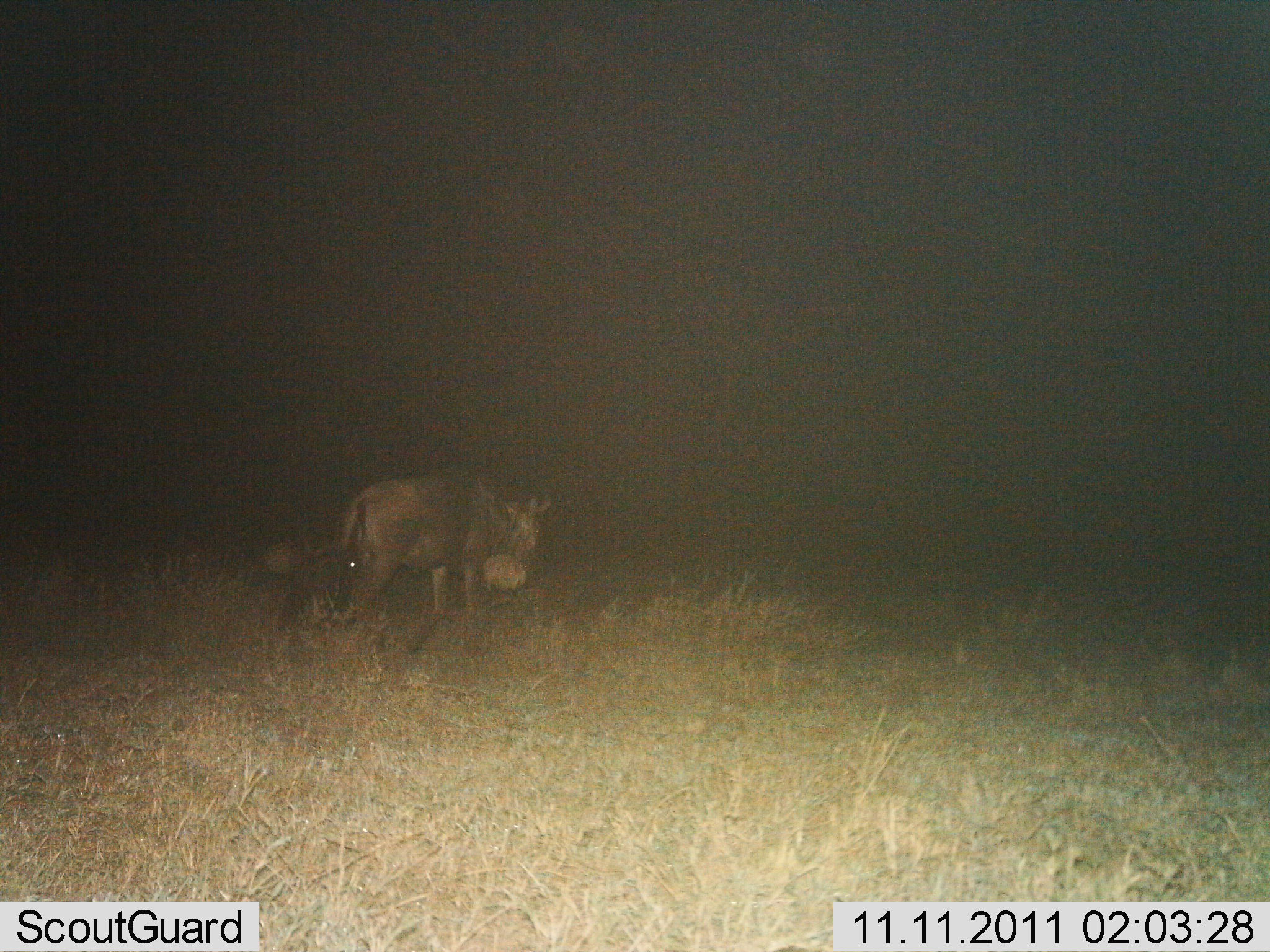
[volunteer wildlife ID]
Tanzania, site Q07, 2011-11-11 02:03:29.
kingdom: Animalia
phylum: Chordata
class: Mammalia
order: Artiodactyla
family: Bovidae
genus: Connochaetes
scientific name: Connochaetes taurinus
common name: blue wildebeest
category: wildebeest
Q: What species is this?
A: Wildebeest (blue wildebeest) (Connochaetes taurinus).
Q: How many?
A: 1.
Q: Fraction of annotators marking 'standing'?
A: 58%.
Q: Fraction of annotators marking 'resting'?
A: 0%.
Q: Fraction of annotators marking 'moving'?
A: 42%.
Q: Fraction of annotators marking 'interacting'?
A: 0%.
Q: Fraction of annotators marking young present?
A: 0%.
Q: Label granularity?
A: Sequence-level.